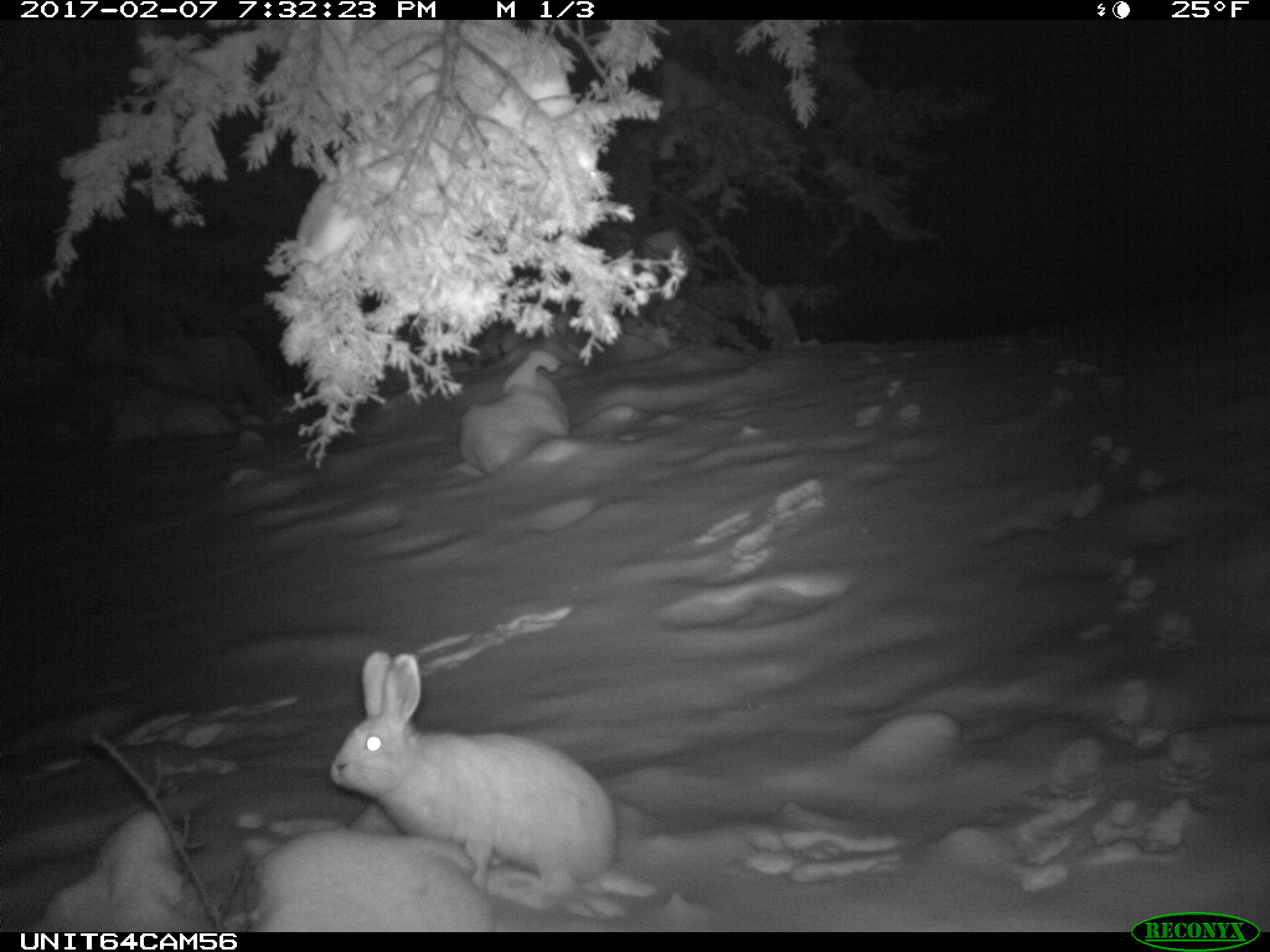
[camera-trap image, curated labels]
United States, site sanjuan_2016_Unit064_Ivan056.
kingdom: Animalia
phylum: Chordata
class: Mammalia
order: Lagomorpha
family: Leporidae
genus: Lepus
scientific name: Lepus americanus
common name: snowshoe hare